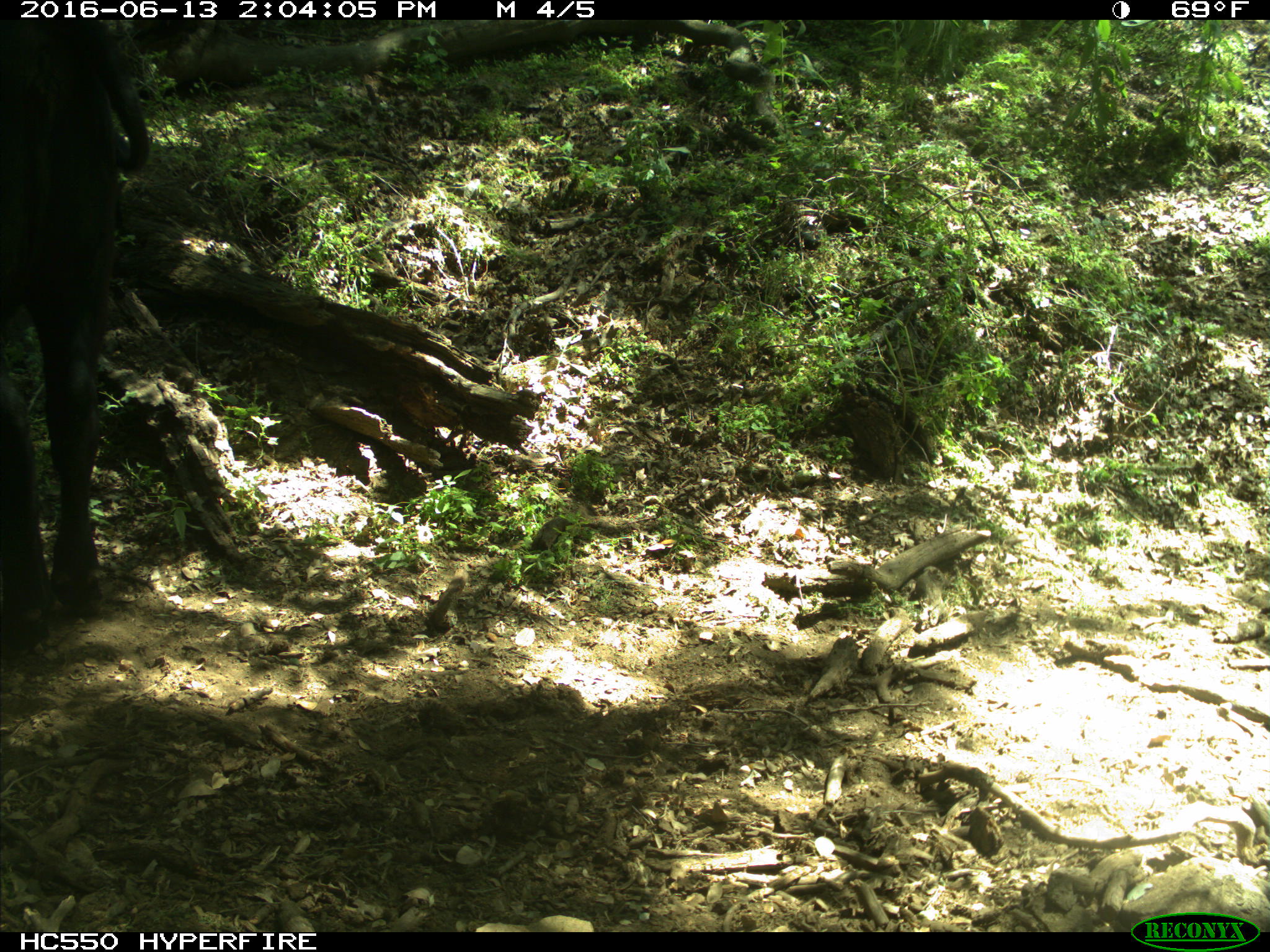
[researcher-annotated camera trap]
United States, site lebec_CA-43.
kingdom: Animalia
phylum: Chordata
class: Mammalia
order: Artiodactyla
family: Bovidae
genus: Bos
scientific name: Bos taurus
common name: domestic cow